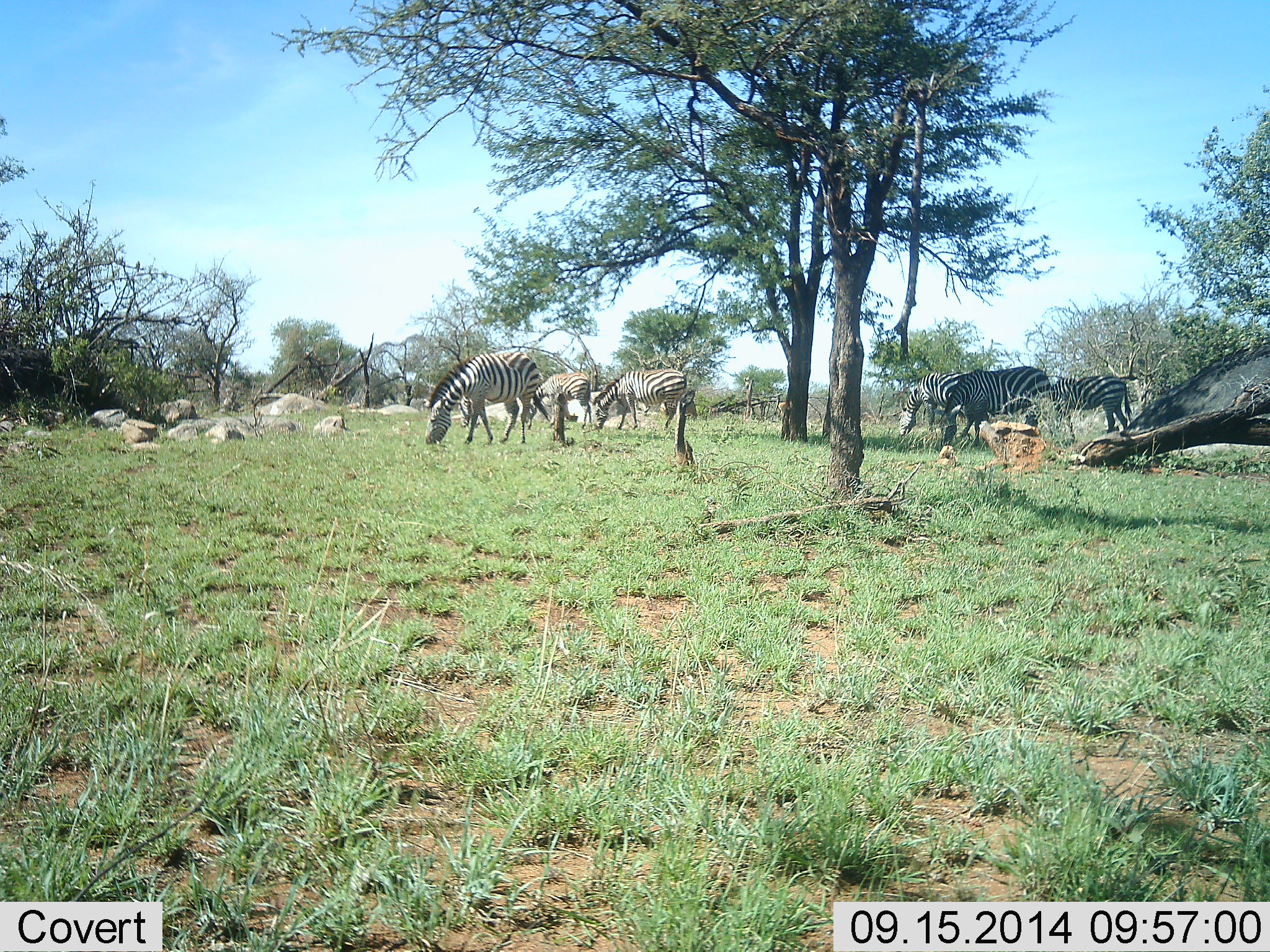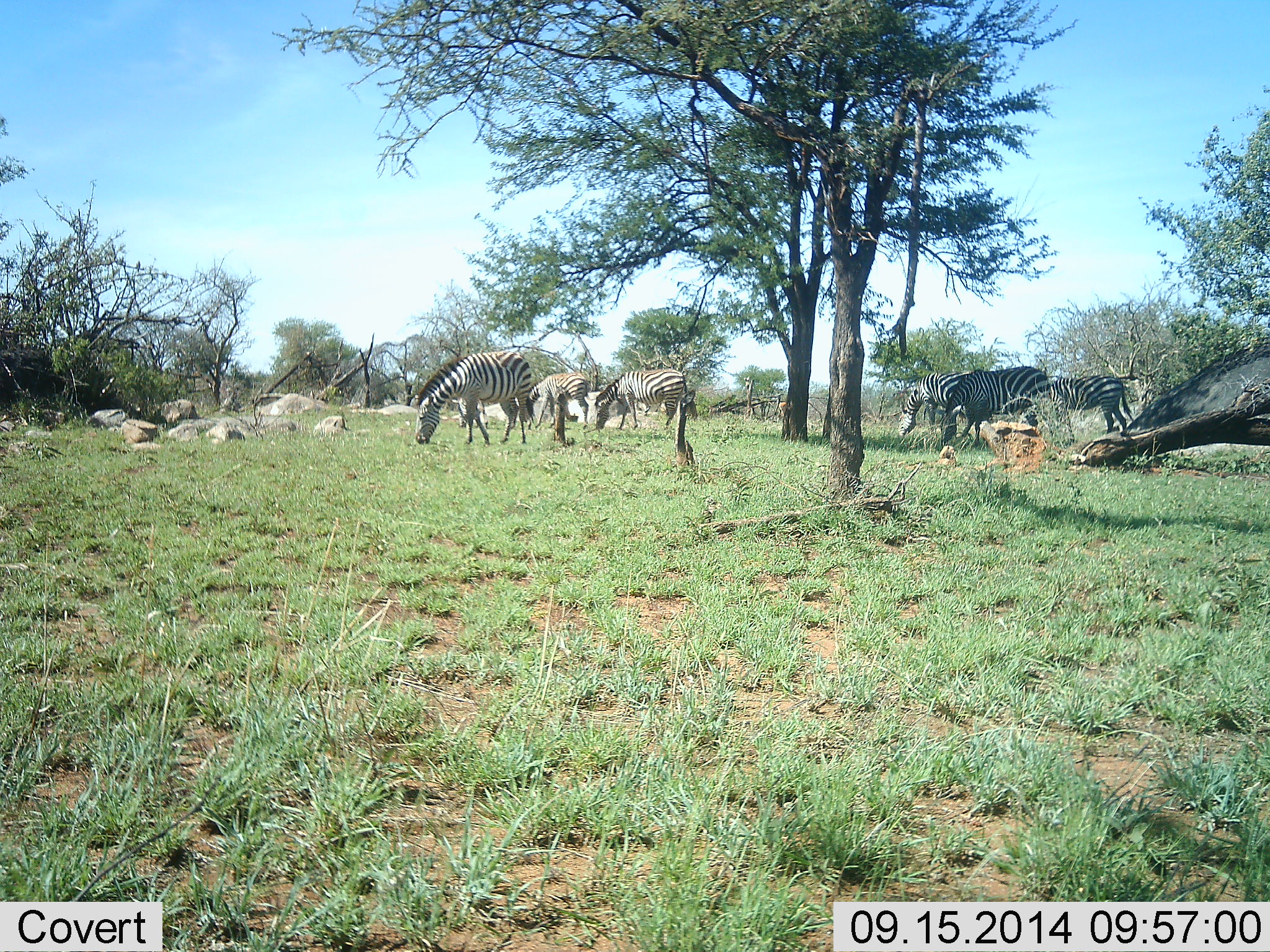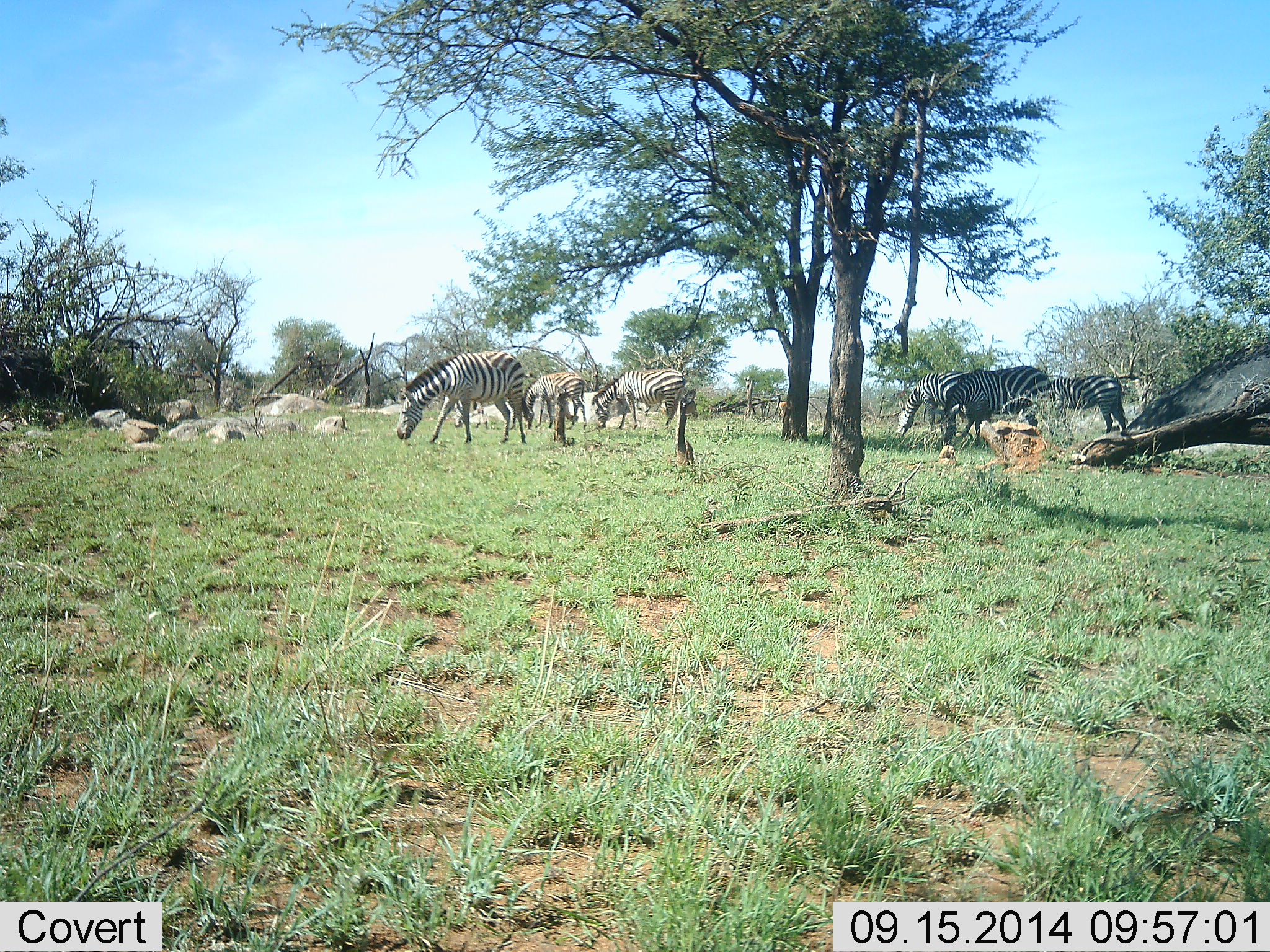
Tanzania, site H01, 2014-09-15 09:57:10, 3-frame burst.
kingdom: Animalia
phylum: Chordata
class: Mammalia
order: Perissodactyla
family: Equidae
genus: Equus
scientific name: Equus quagga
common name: plains zebra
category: zebra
Zebra (plains zebra) (Equus quagga), count 6. Behavior (volunteer vote fractions): standing 30%, resting 0%, moving 0%, interacting 10%. Young present (vote fraction): 20%. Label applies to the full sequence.